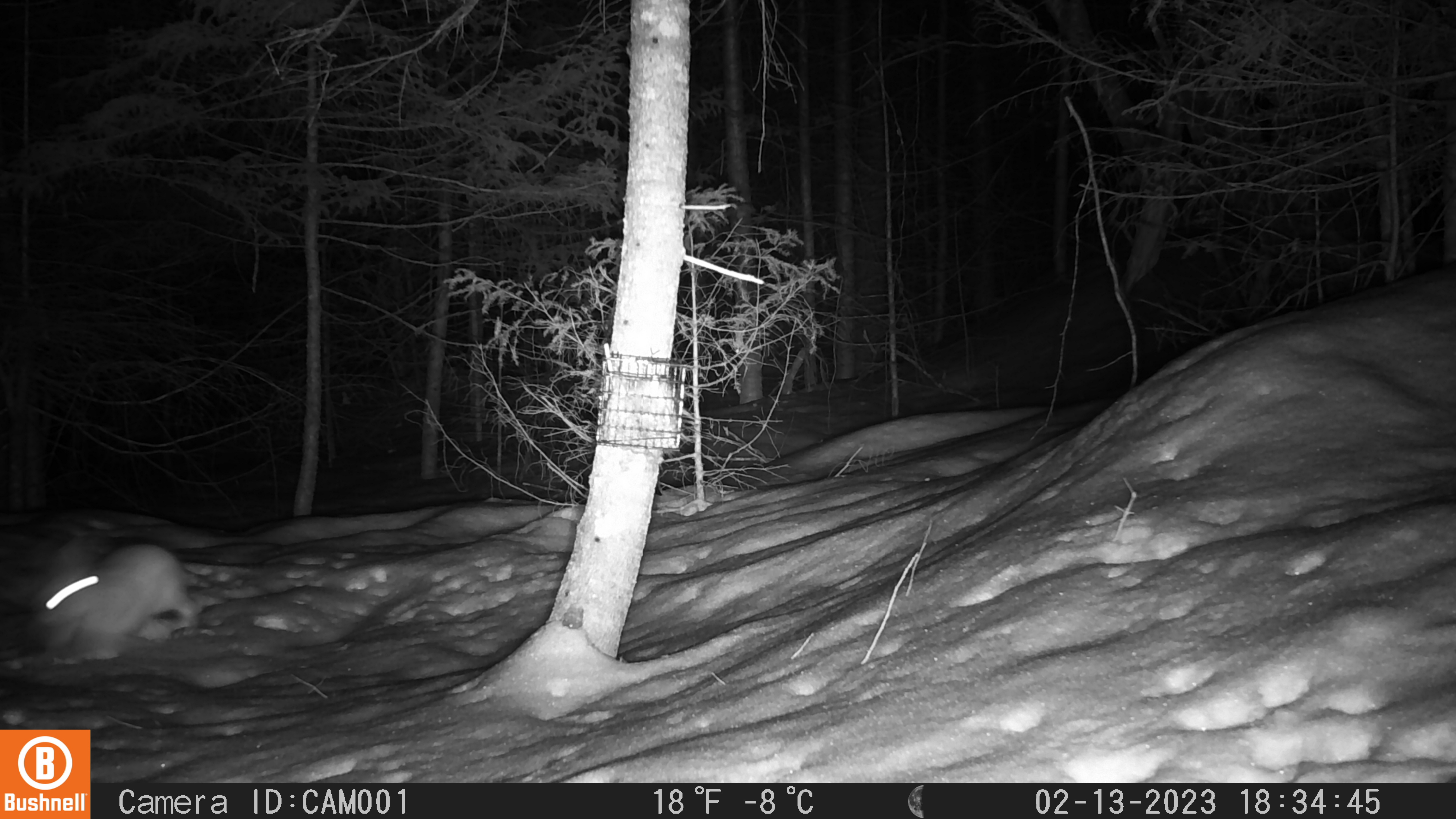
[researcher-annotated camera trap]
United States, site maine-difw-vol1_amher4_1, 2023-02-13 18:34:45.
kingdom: Animalia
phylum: Chordata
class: Mammalia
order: Lagomorpha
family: Leporidae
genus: Lepus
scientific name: Lepus americanus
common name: snowshoe hare